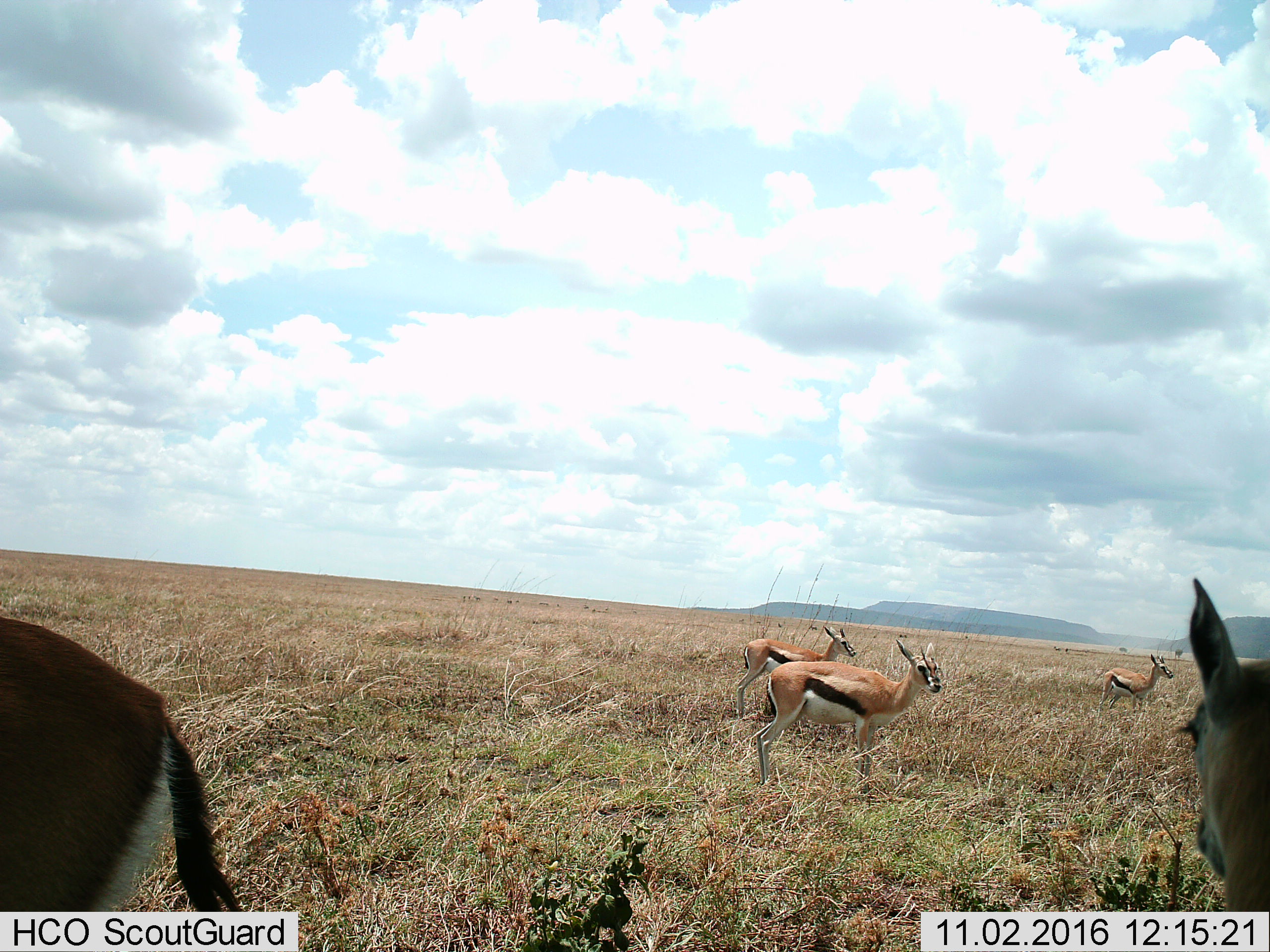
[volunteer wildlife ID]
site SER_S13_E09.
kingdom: Animalia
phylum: Chordata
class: Mammalia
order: Artiodactyla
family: Bovidae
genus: Eudorcas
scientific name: Eudorcas thomsonii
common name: thomson's gazelle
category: gazellethomsons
Gazellethomsons (thomson's gazelle) (Eudorcas thomsonii), count 5. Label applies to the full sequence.